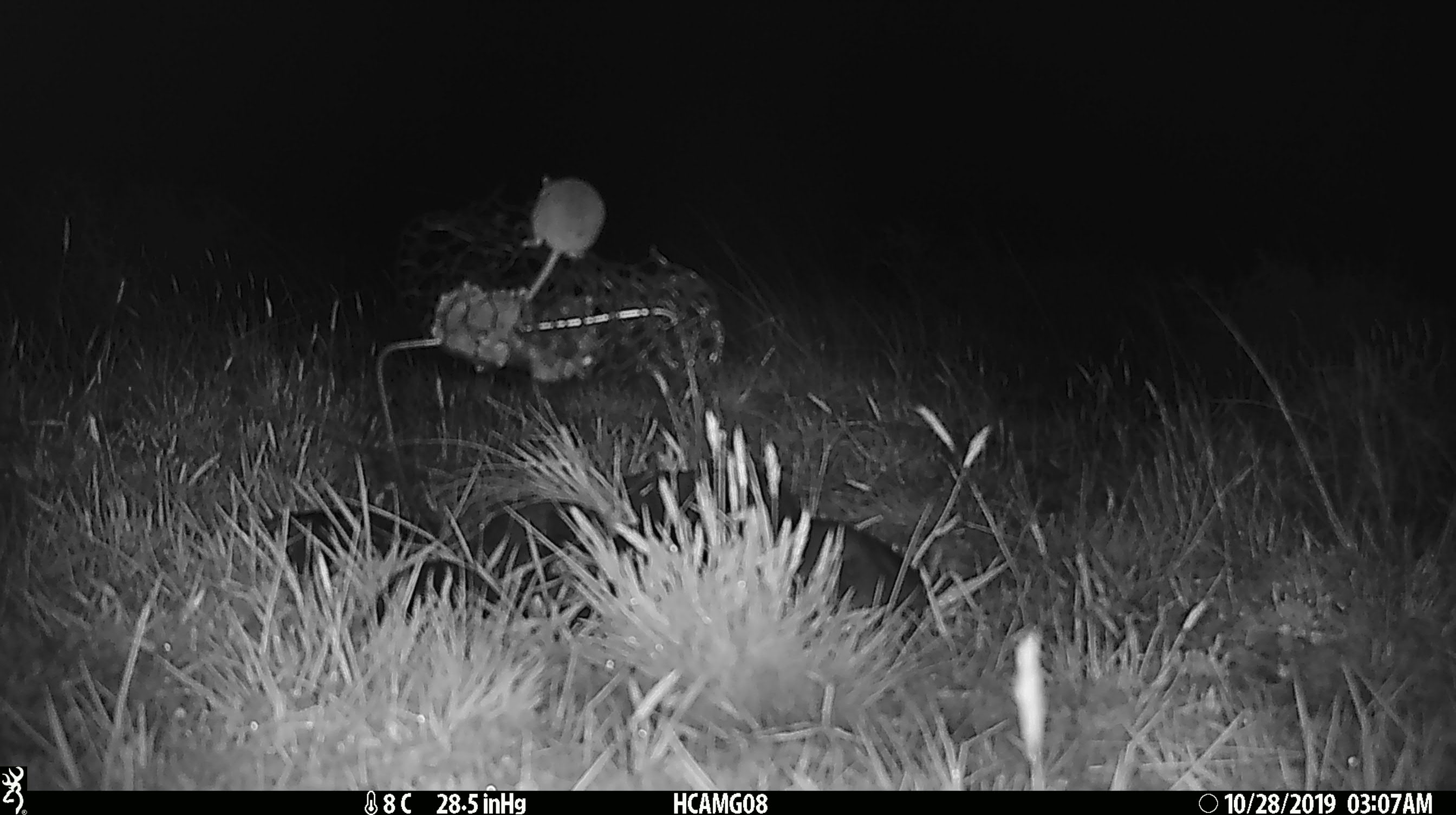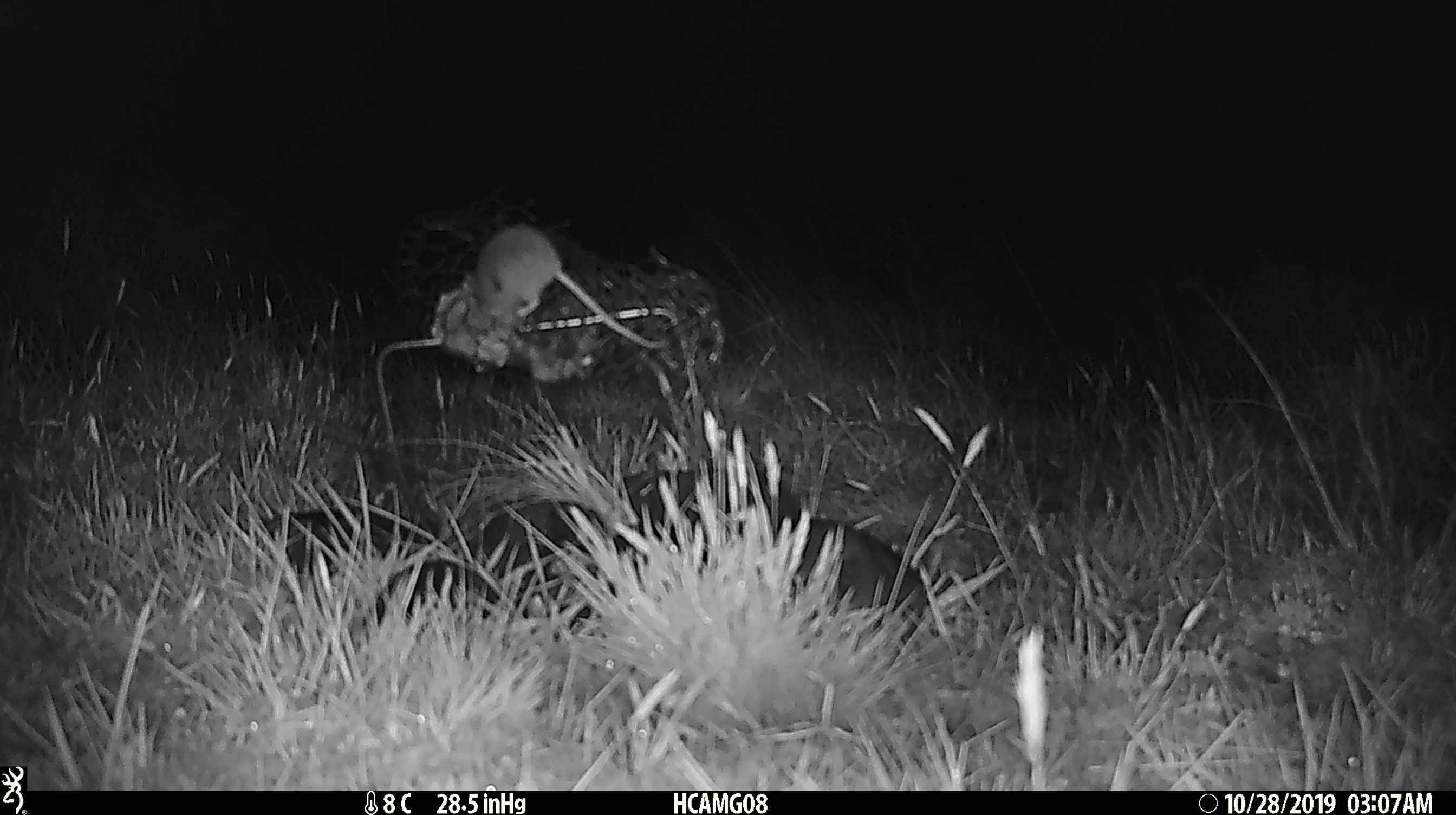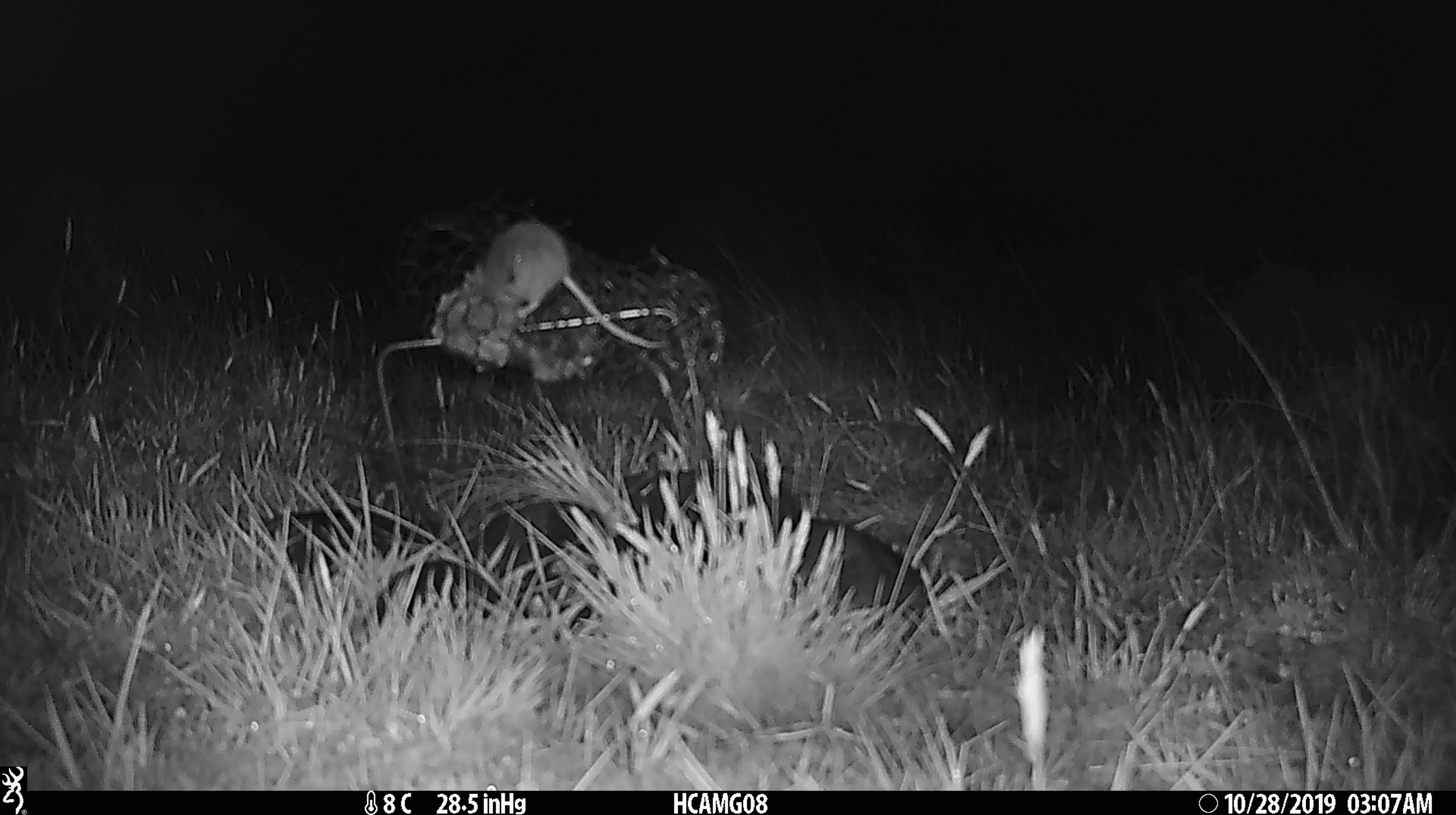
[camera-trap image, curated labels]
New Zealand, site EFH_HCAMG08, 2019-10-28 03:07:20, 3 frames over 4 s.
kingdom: Animalia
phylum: Chordata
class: Mammalia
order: Rodentia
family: Muridae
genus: Mus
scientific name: Mus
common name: mouse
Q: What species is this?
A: Mouse (Mus).